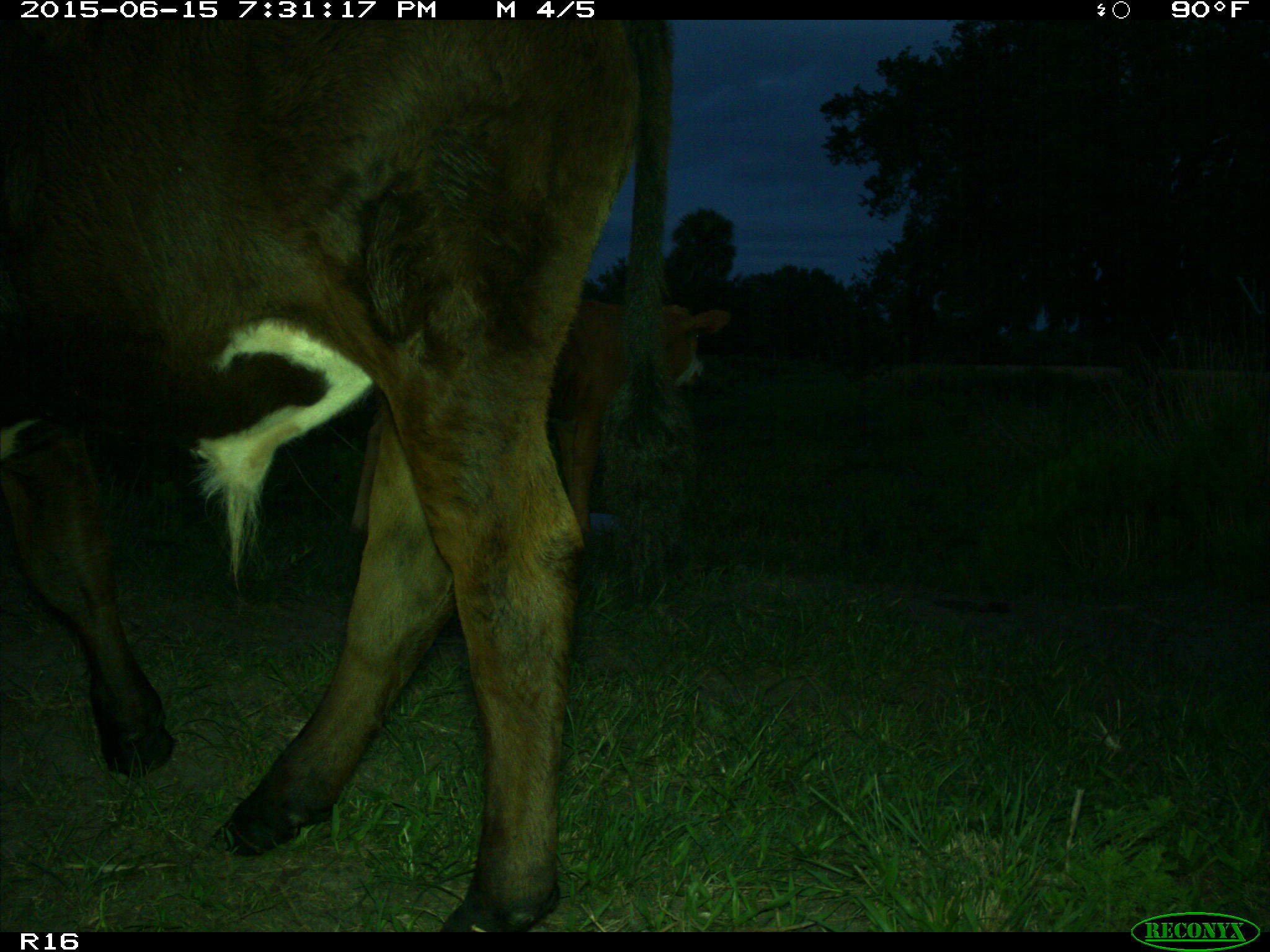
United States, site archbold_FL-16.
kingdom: Animalia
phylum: Chordata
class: Mammalia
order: Artiodactyla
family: Bovidae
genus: Bos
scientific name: Bos taurus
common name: domestic cow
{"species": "Bos taurus (domestic cow)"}